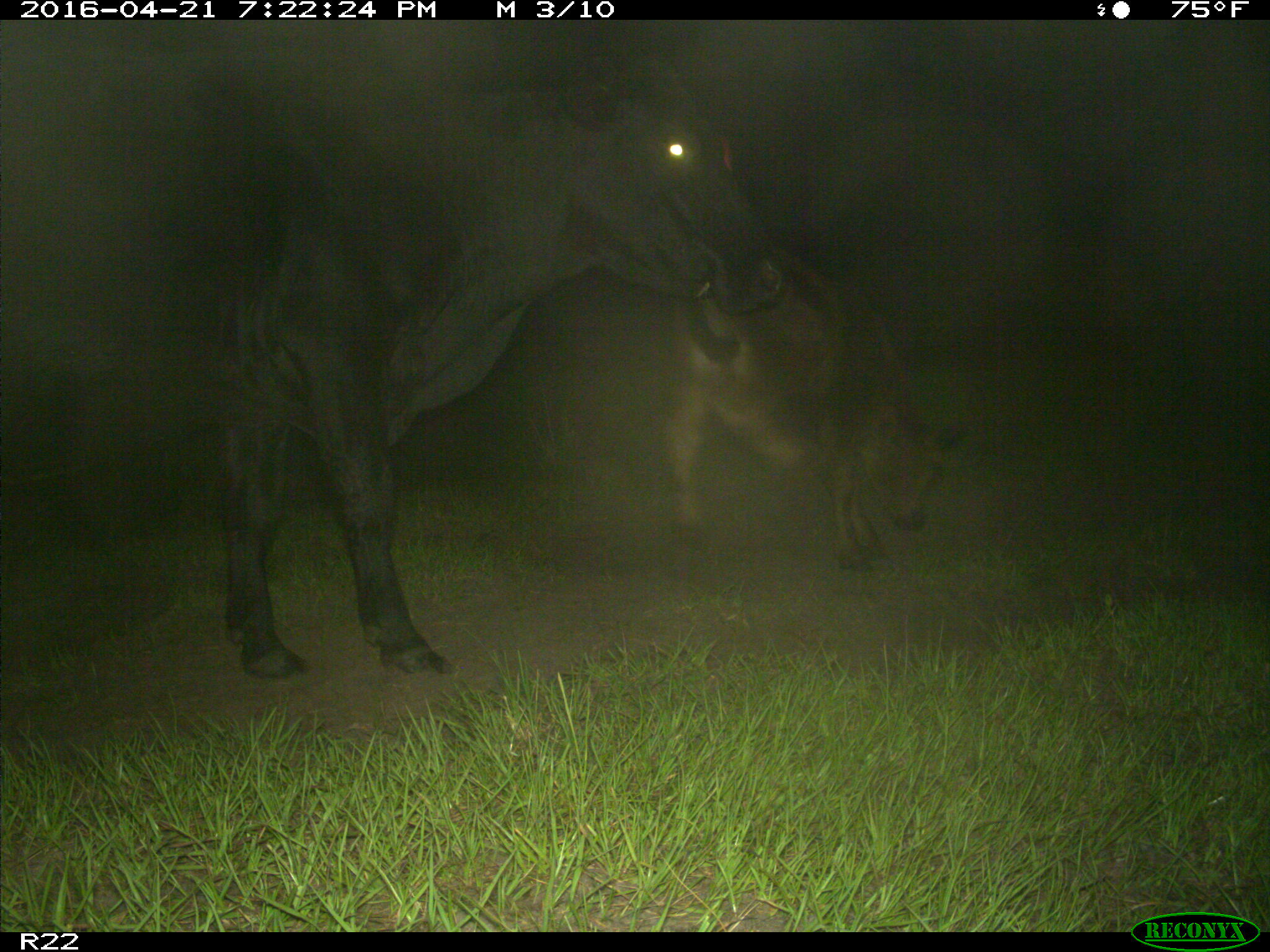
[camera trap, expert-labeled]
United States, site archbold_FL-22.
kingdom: Animalia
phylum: Chordata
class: Mammalia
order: Artiodactyla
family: Bovidae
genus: Bos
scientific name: Bos taurus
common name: domestic cow